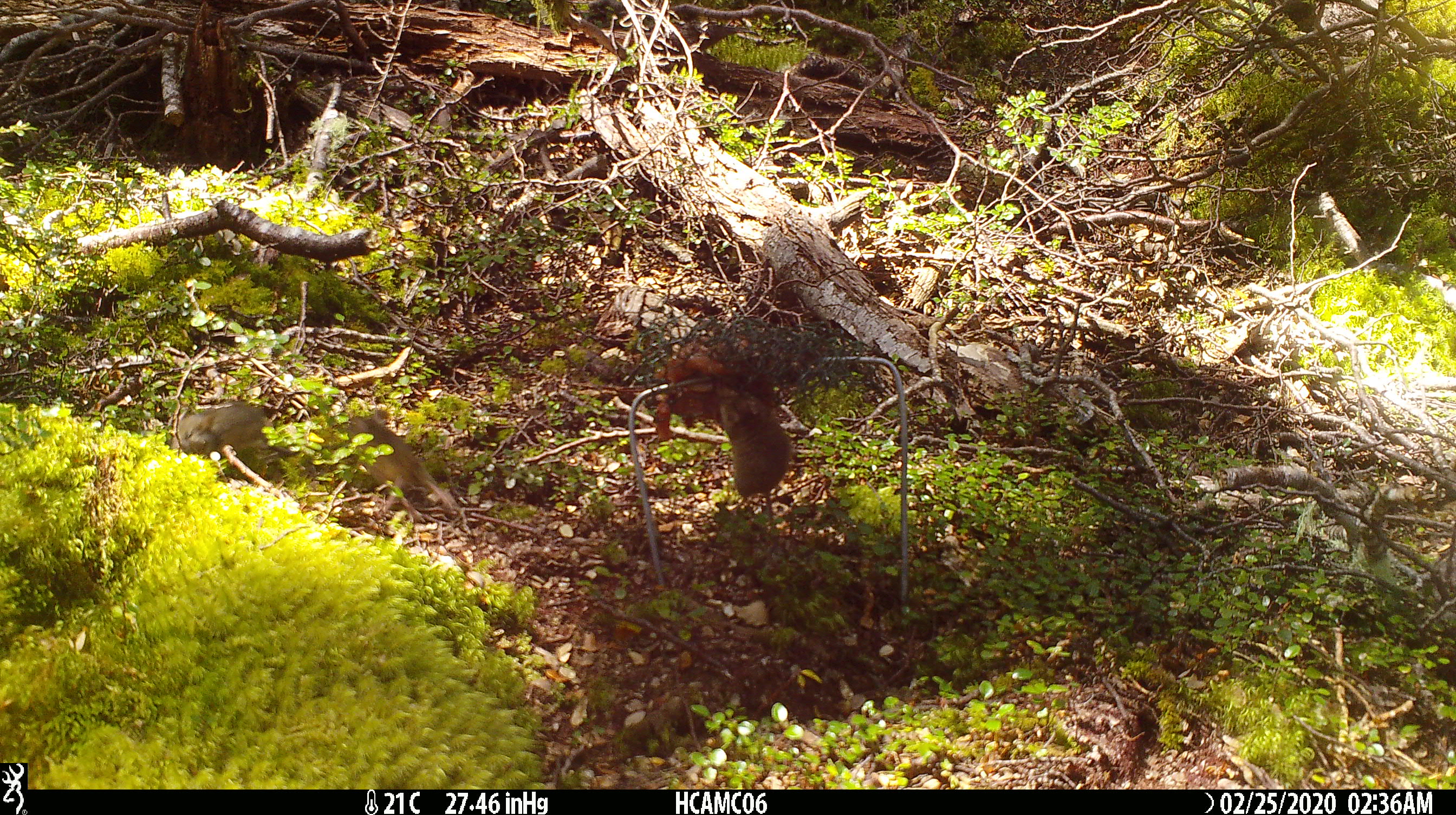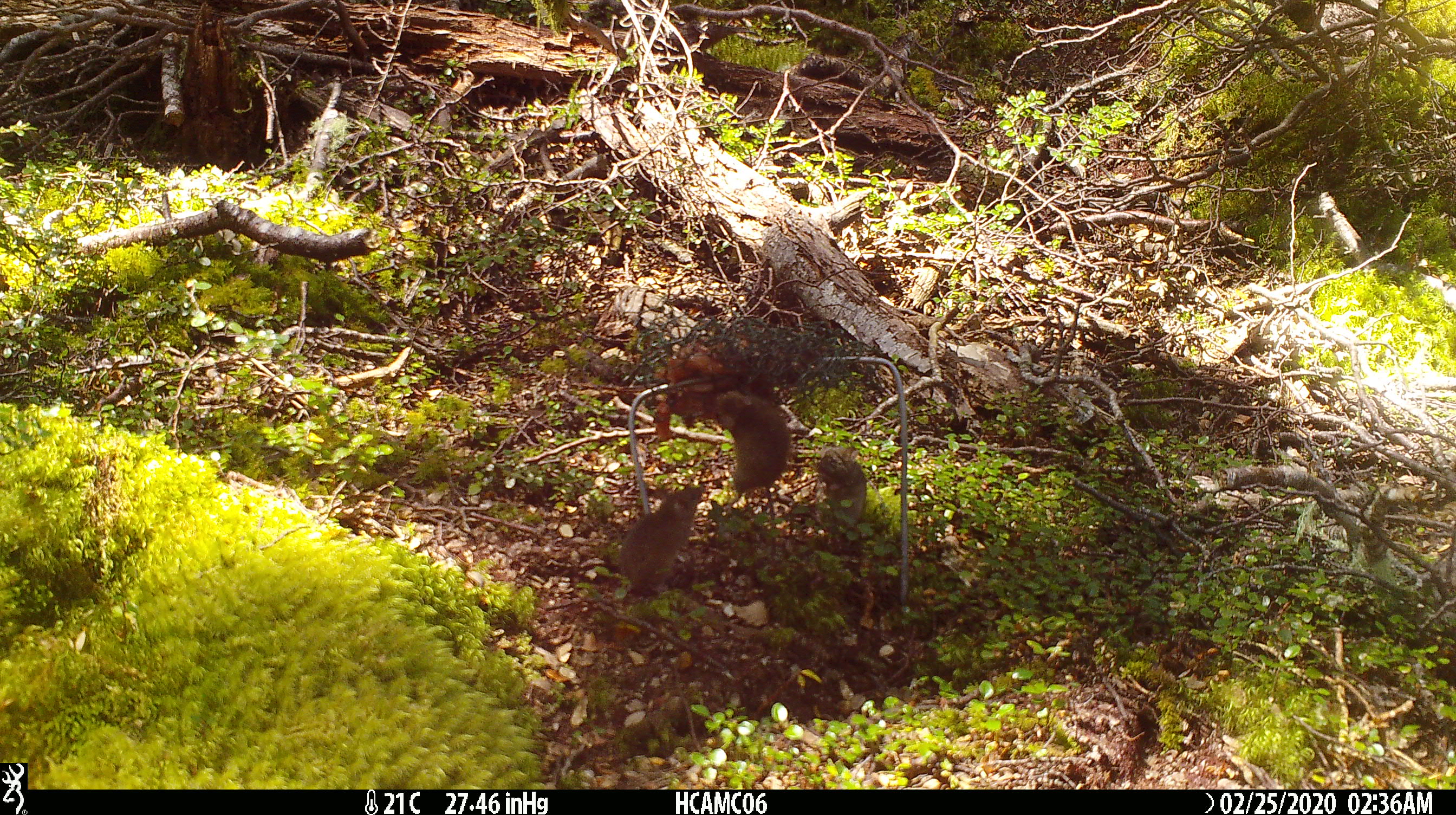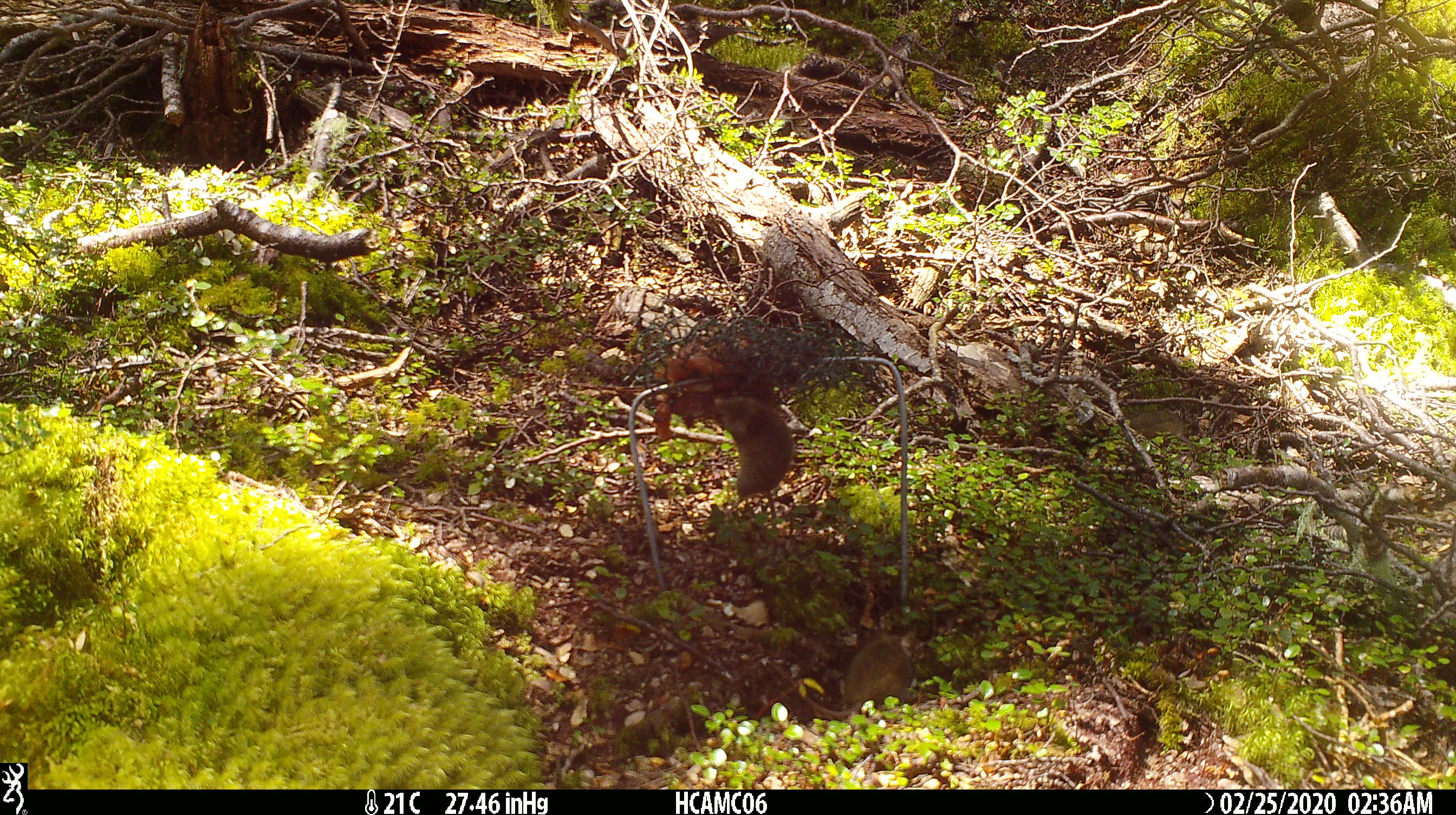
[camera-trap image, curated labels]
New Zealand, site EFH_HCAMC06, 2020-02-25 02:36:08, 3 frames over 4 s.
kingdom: Animalia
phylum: Chordata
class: Mammalia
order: Rodentia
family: Muridae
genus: Mus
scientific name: Mus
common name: mouse